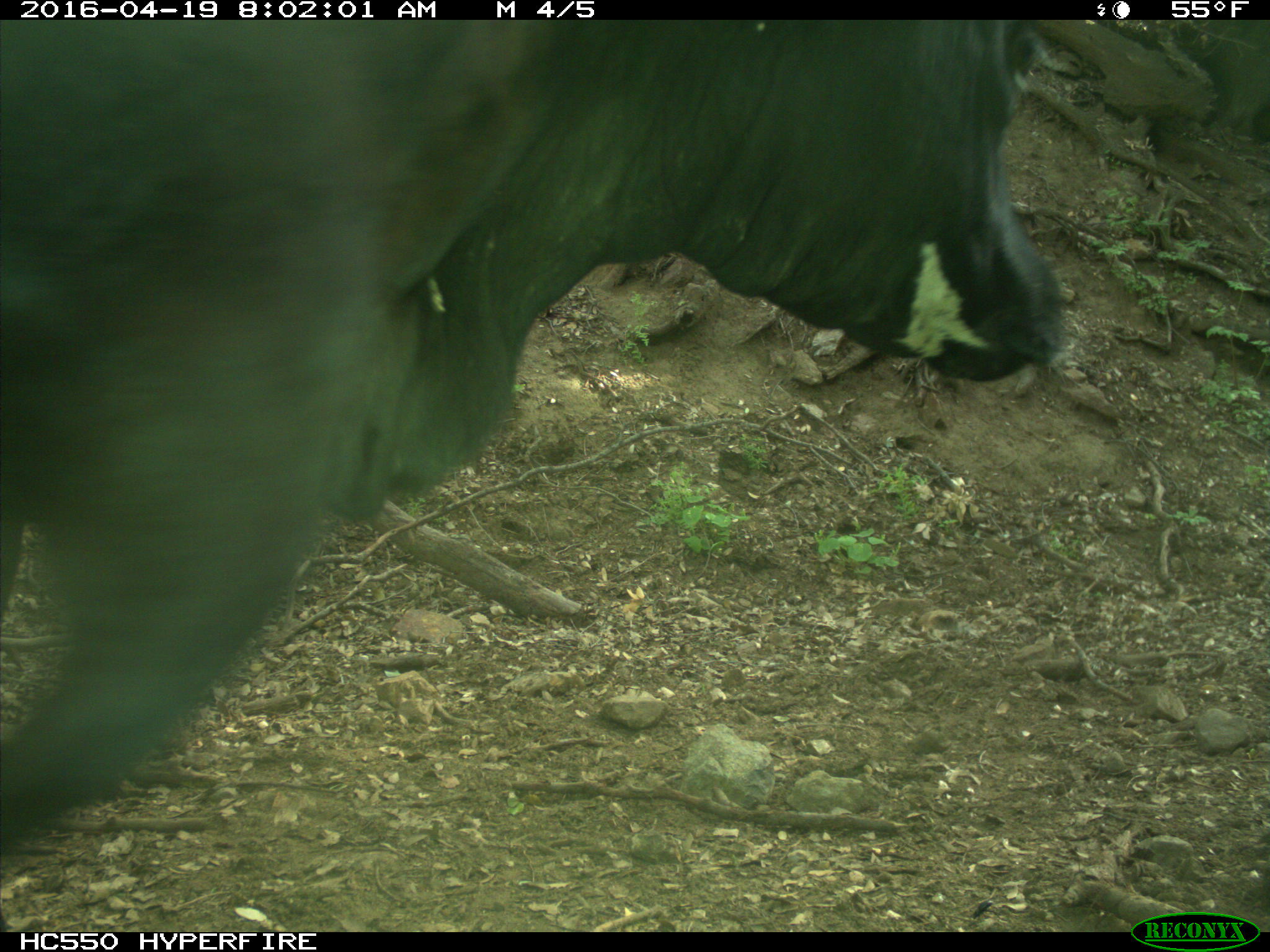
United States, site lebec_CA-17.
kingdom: Animalia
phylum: Chordata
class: Mammalia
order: Artiodactyla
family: Bovidae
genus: Bos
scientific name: Bos taurus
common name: domestic cow